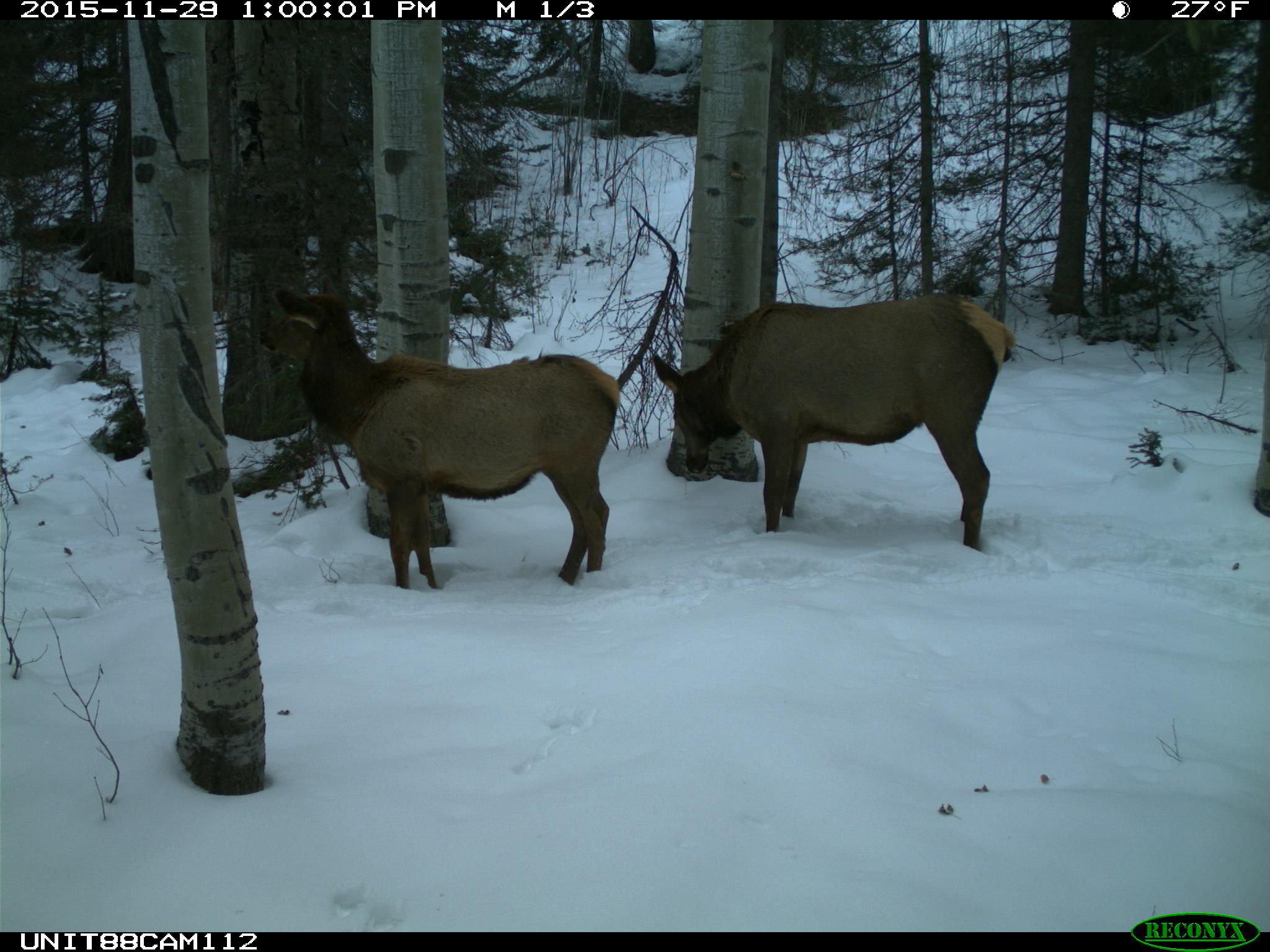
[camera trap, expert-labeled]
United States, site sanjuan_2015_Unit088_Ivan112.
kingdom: Animalia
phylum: Chordata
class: Mammalia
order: Artiodactyla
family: Cervidae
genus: Cervus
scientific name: Cervus elaphus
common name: red deer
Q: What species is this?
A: Cervus elaphus (red deer).